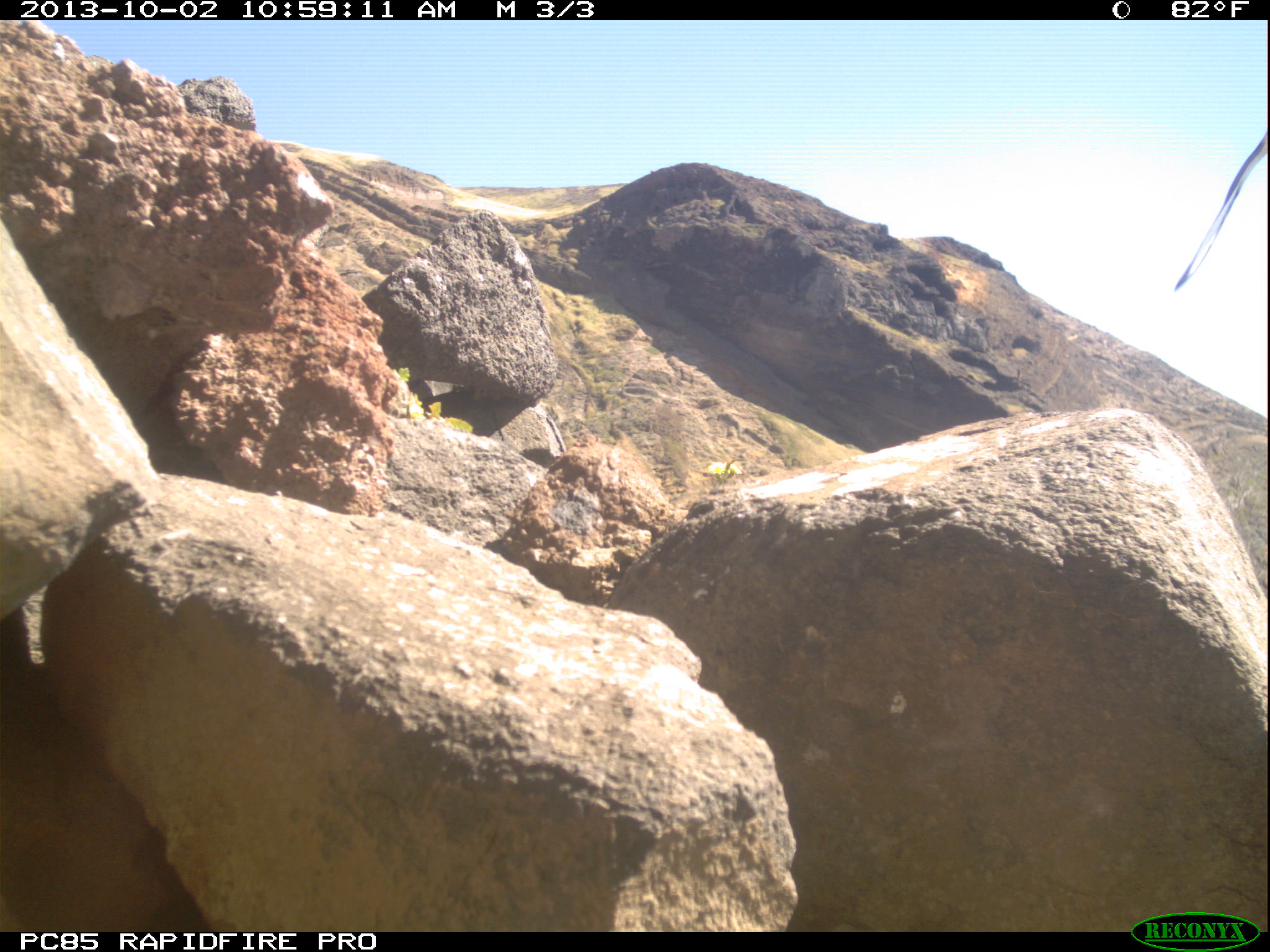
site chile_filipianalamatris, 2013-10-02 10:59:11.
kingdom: Animalia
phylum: Chordata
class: Aves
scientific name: Aves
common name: bird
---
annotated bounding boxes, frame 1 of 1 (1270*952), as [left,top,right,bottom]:
bird: [1171,117,1270,296]